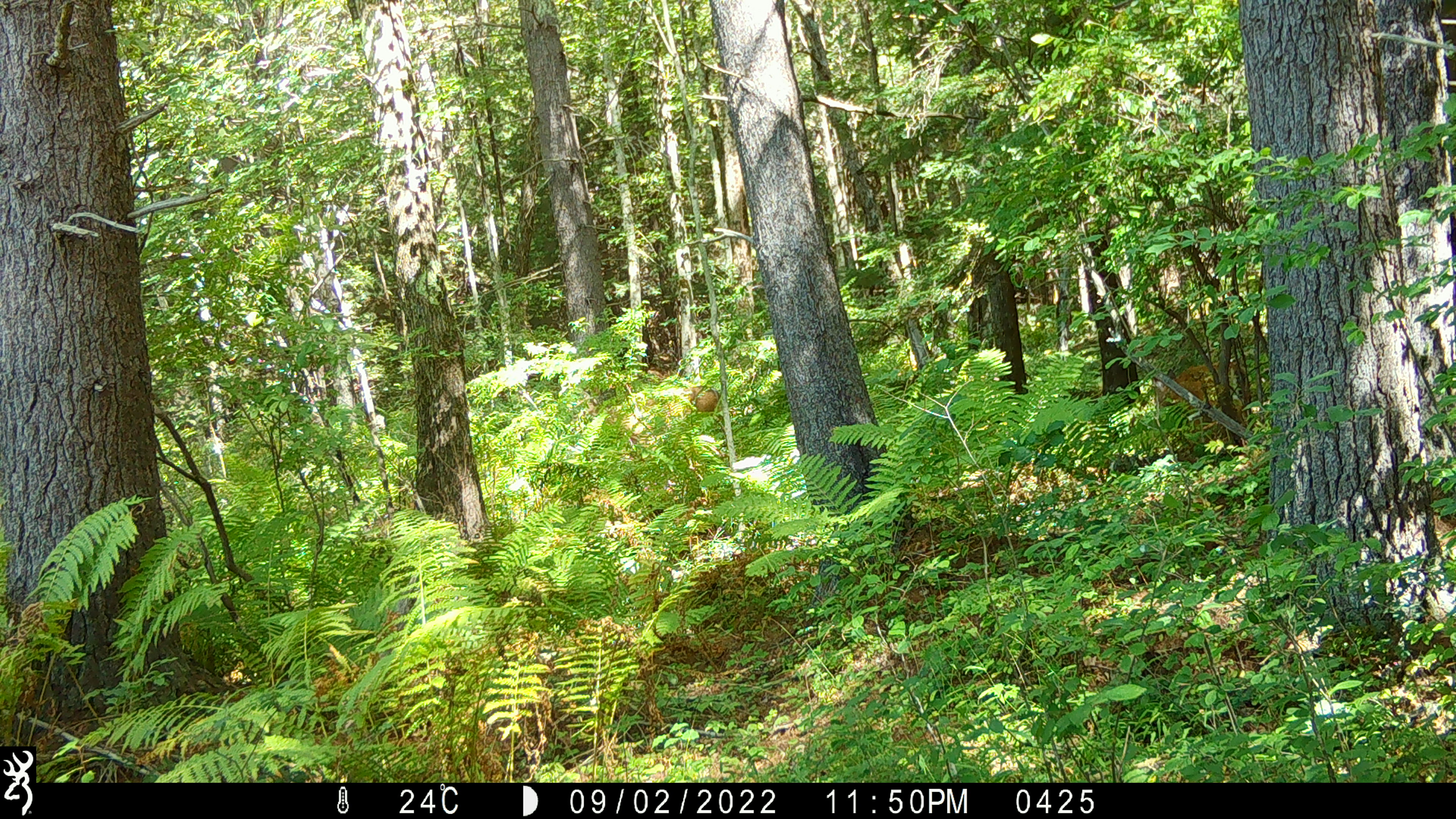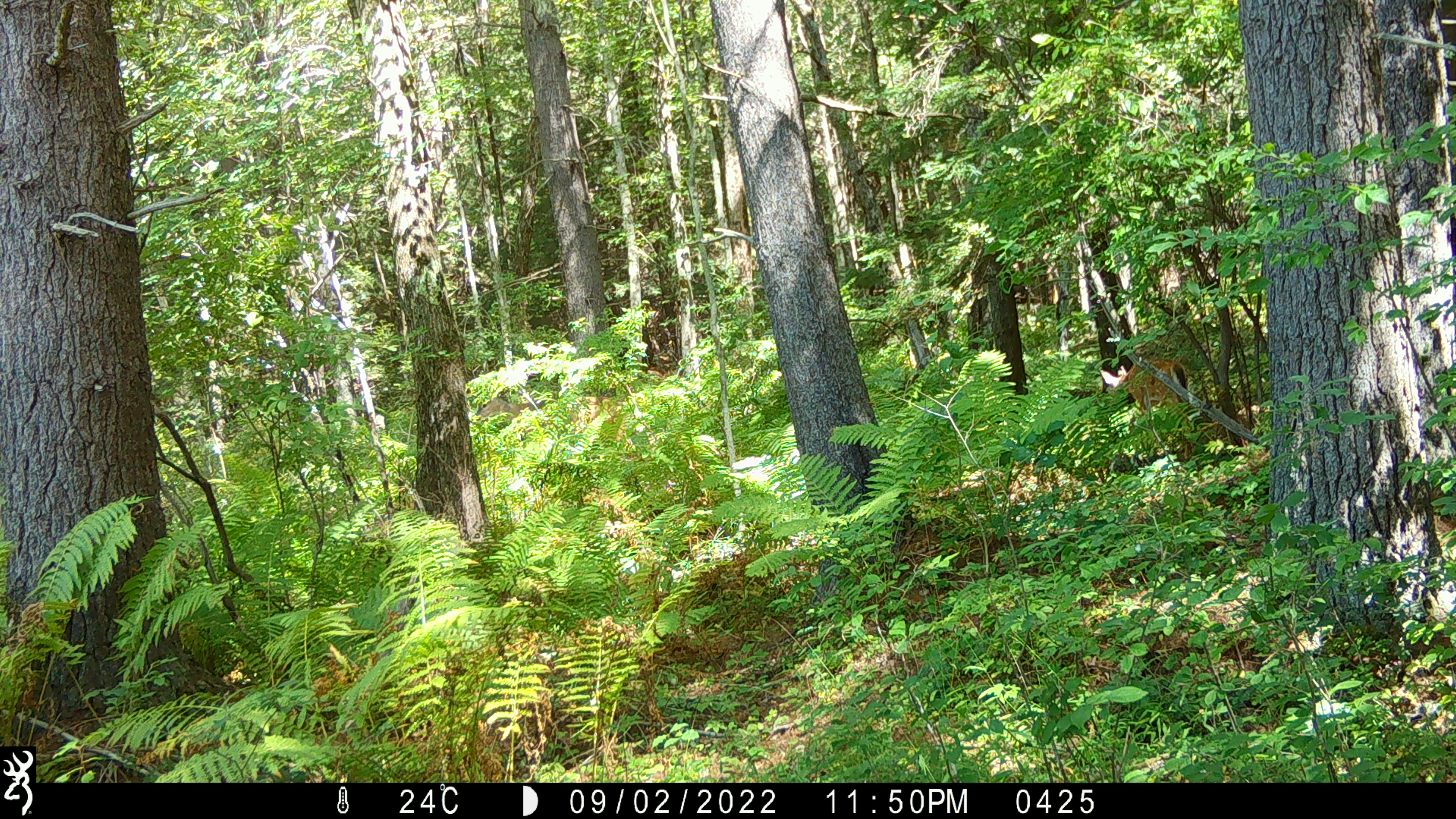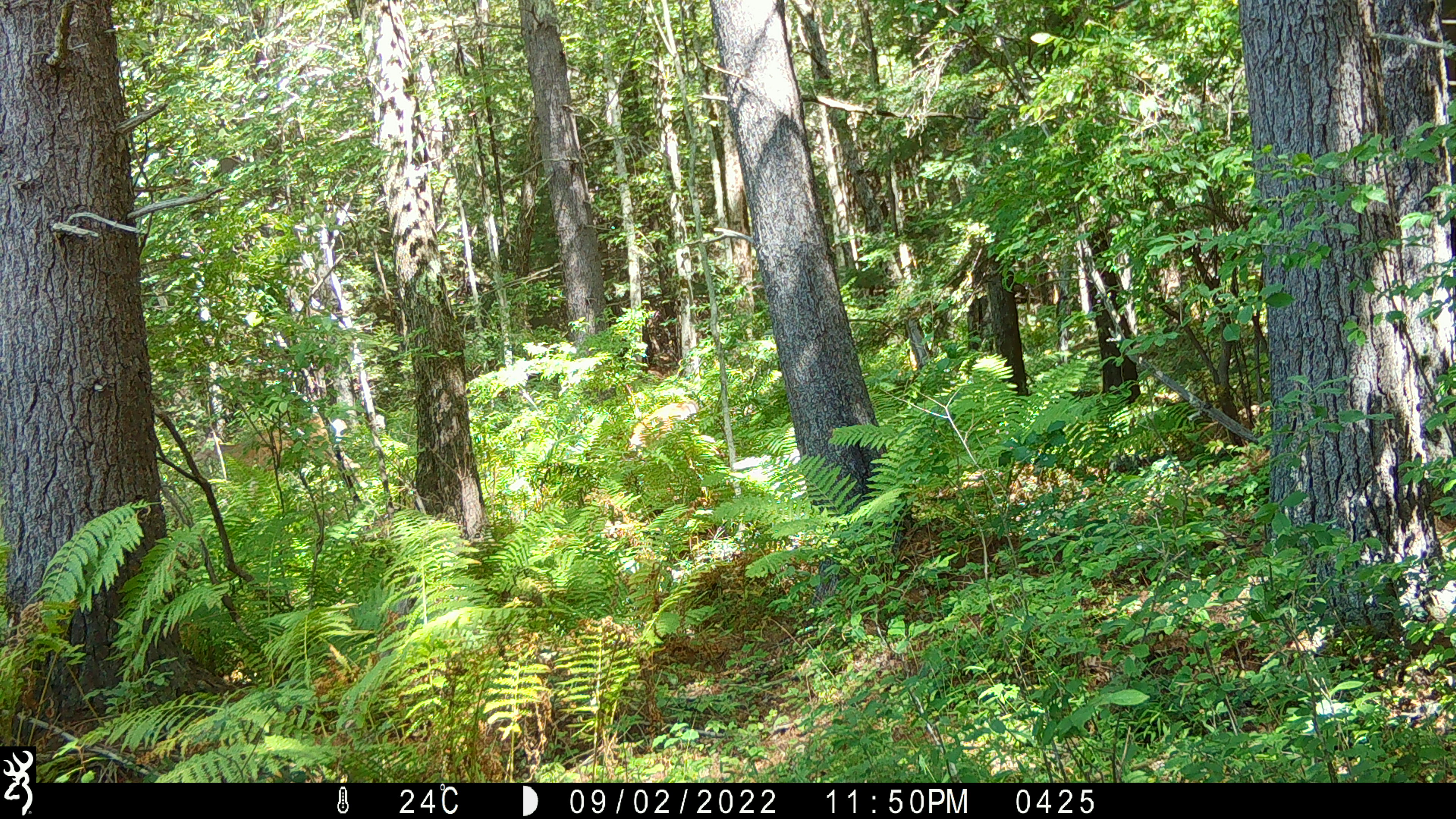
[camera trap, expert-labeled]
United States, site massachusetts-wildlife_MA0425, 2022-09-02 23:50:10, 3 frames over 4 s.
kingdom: Animalia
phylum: Chordata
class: Mammalia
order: Artiodactyla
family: Cervidae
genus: Odocoileus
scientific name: Odocoileus virginianus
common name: white-tailed deer